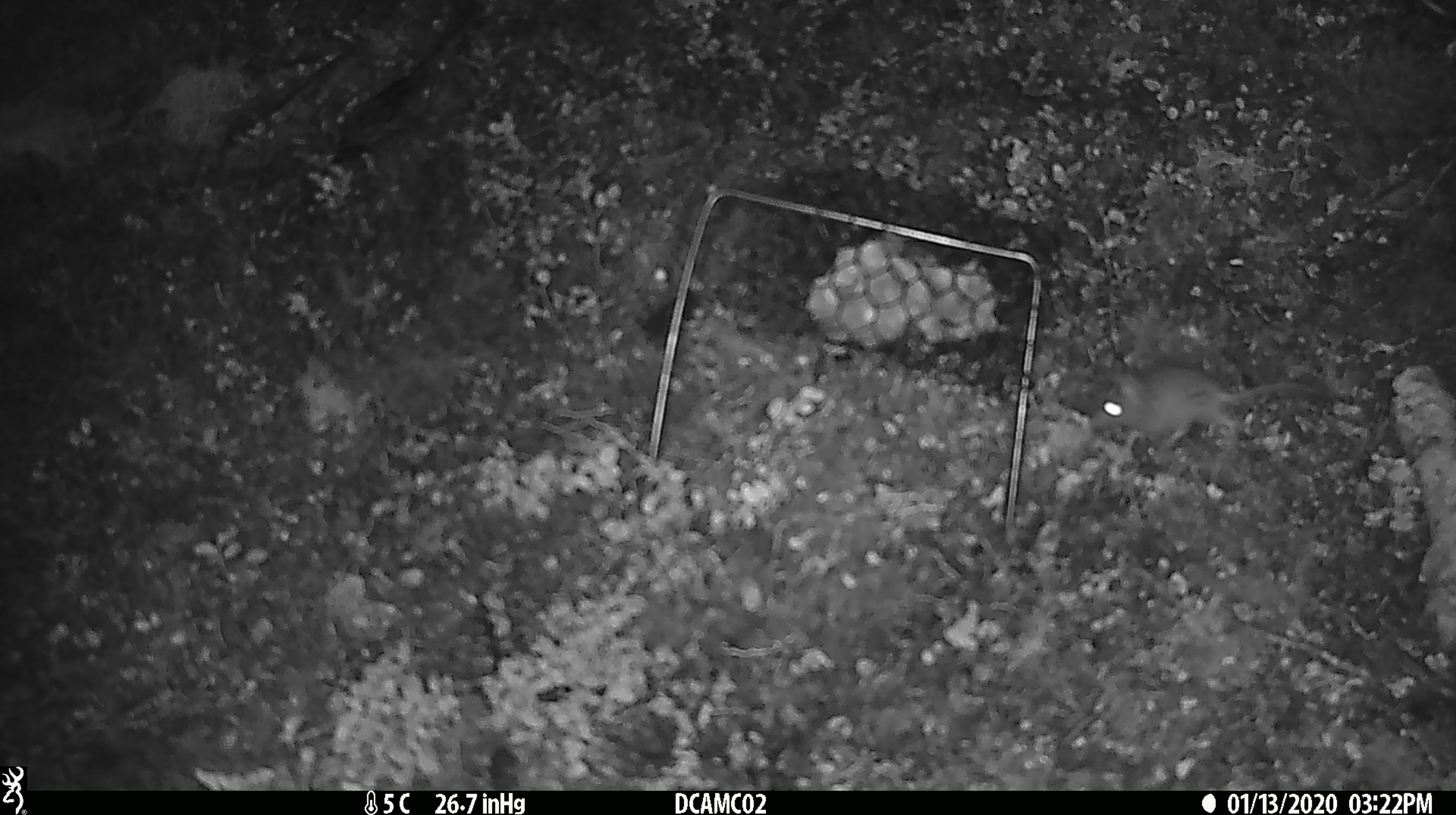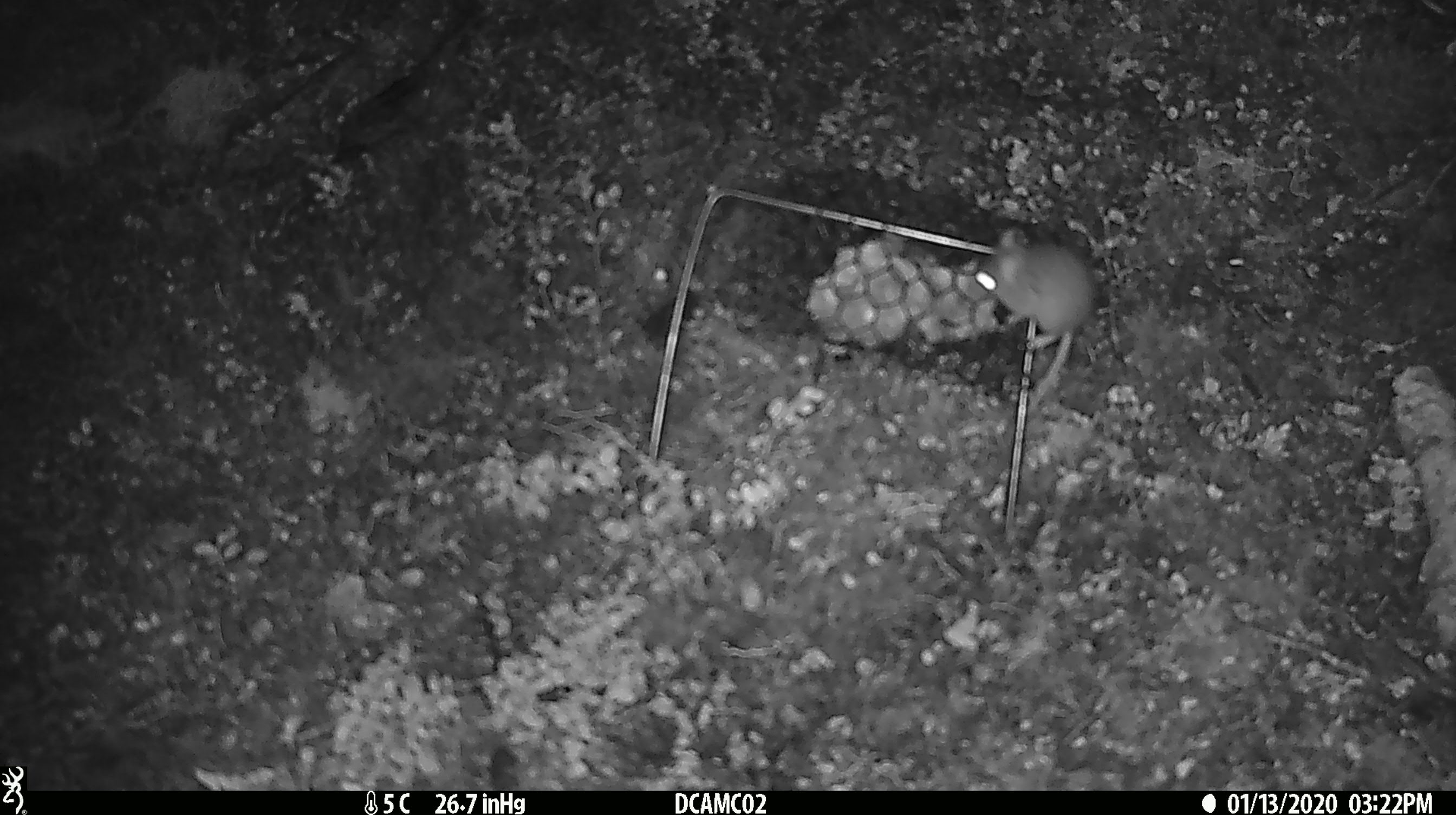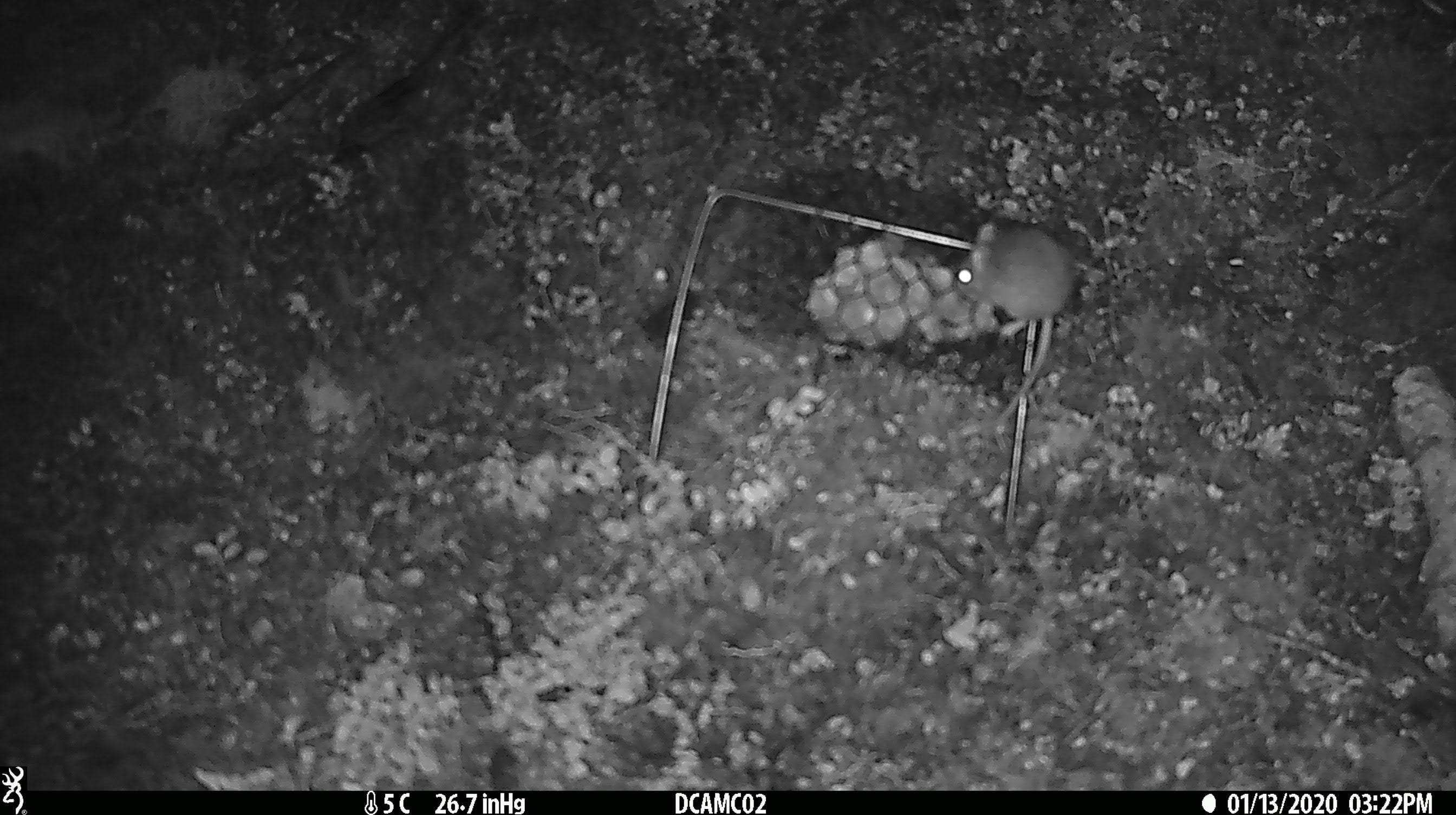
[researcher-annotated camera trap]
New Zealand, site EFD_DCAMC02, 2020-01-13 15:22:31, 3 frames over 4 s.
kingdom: Animalia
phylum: Chordata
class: Mammalia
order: Rodentia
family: Muridae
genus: Mus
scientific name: Mus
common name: mouse